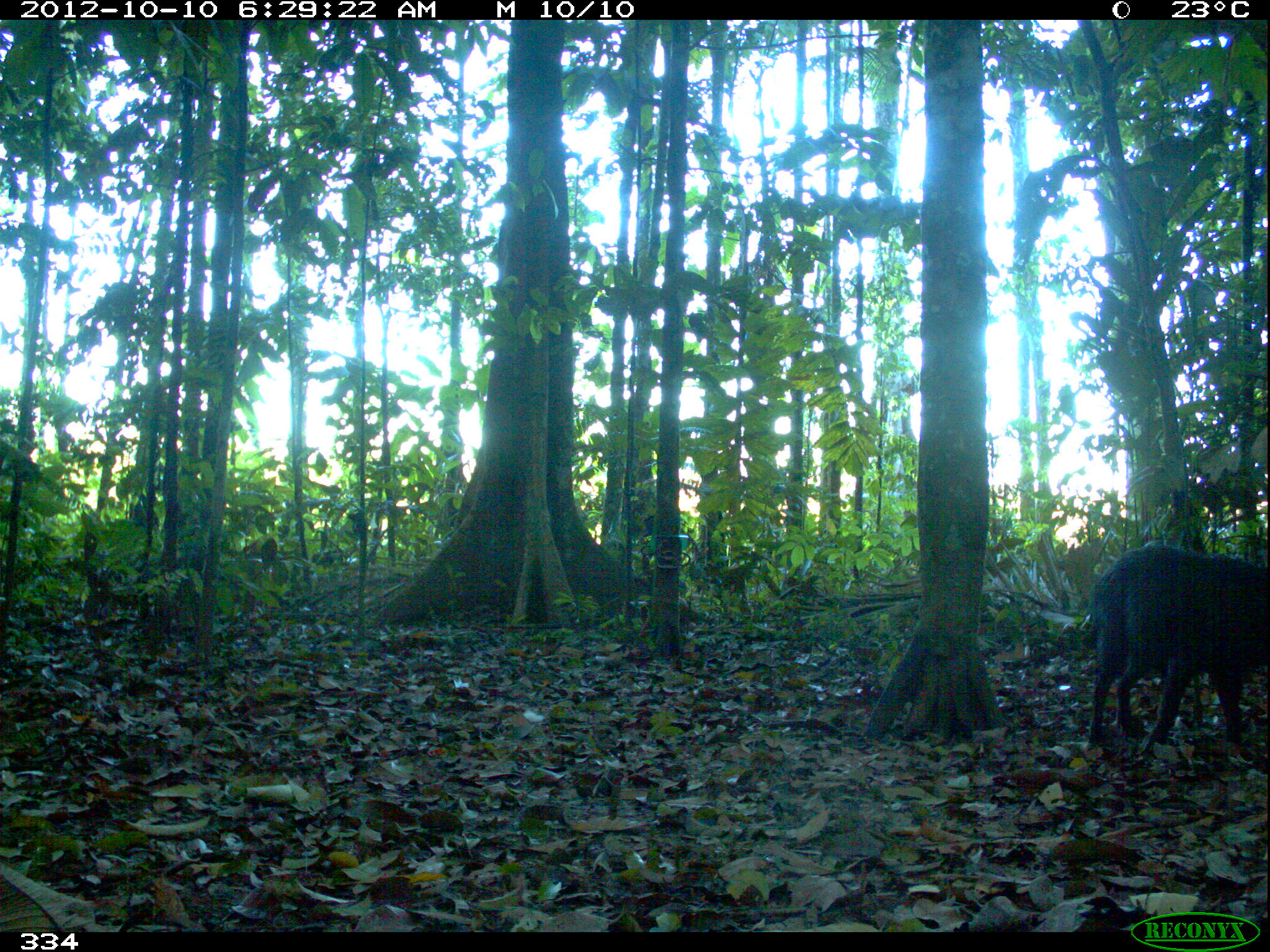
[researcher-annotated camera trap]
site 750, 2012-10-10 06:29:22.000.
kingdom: Animalia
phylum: Chordata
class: Mammalia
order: Artiodactyla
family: Tayassuidae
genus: Tayassu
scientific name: Tayassu pecari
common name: white-lipped peccary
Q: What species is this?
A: Tayassu pecari (white-lipped peccary).